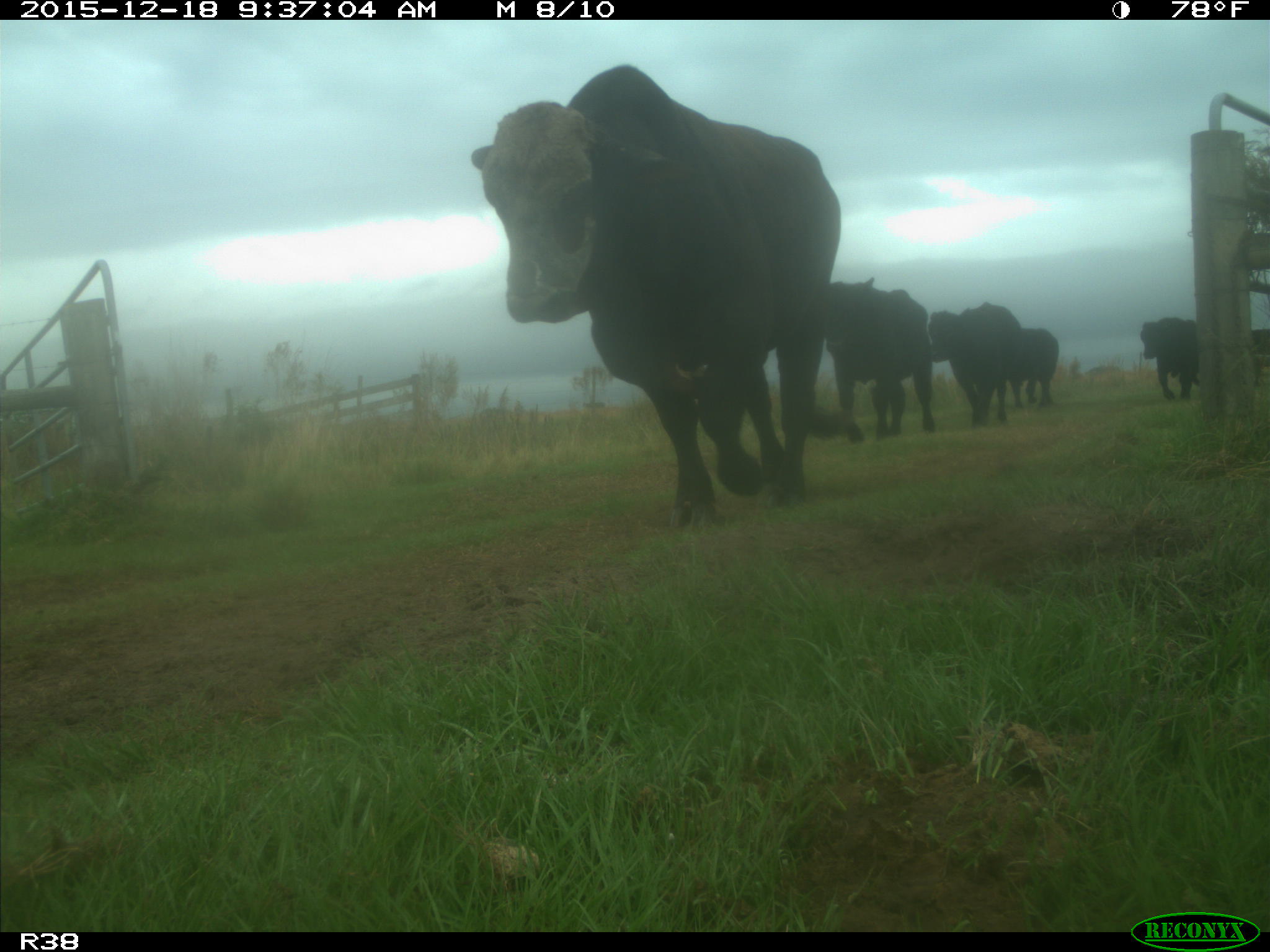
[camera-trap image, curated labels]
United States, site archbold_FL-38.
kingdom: Animalia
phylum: Chordata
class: Mammalia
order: Artiodactyla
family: Bovidae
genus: Bos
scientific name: Bos taurus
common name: domestic cow